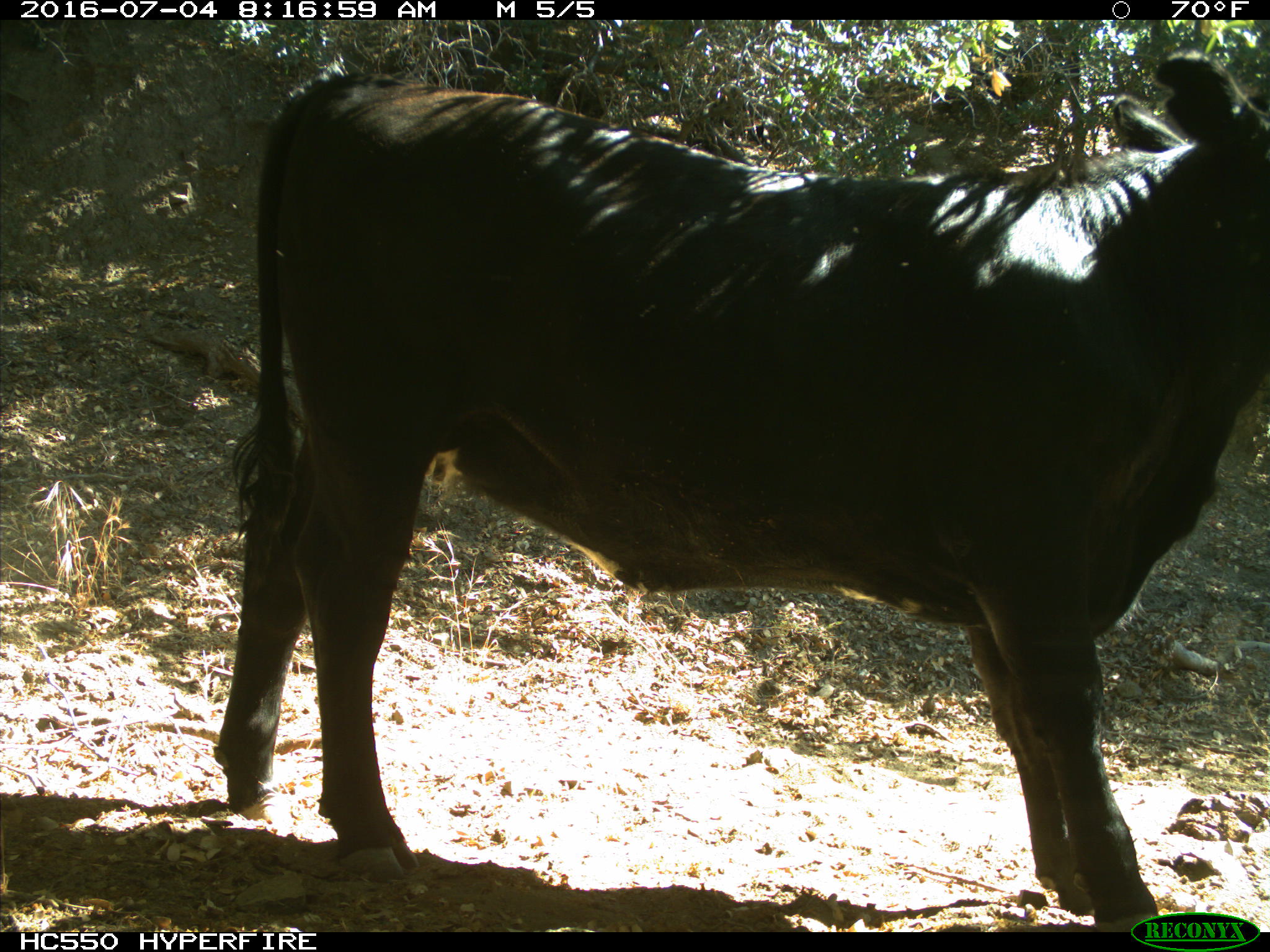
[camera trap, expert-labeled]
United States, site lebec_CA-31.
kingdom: Animalia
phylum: Chordata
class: Mammalia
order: Artiodactyla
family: Bovidae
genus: Bos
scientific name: Bos taurus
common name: domestic cow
Bos taurus (domestic cow).